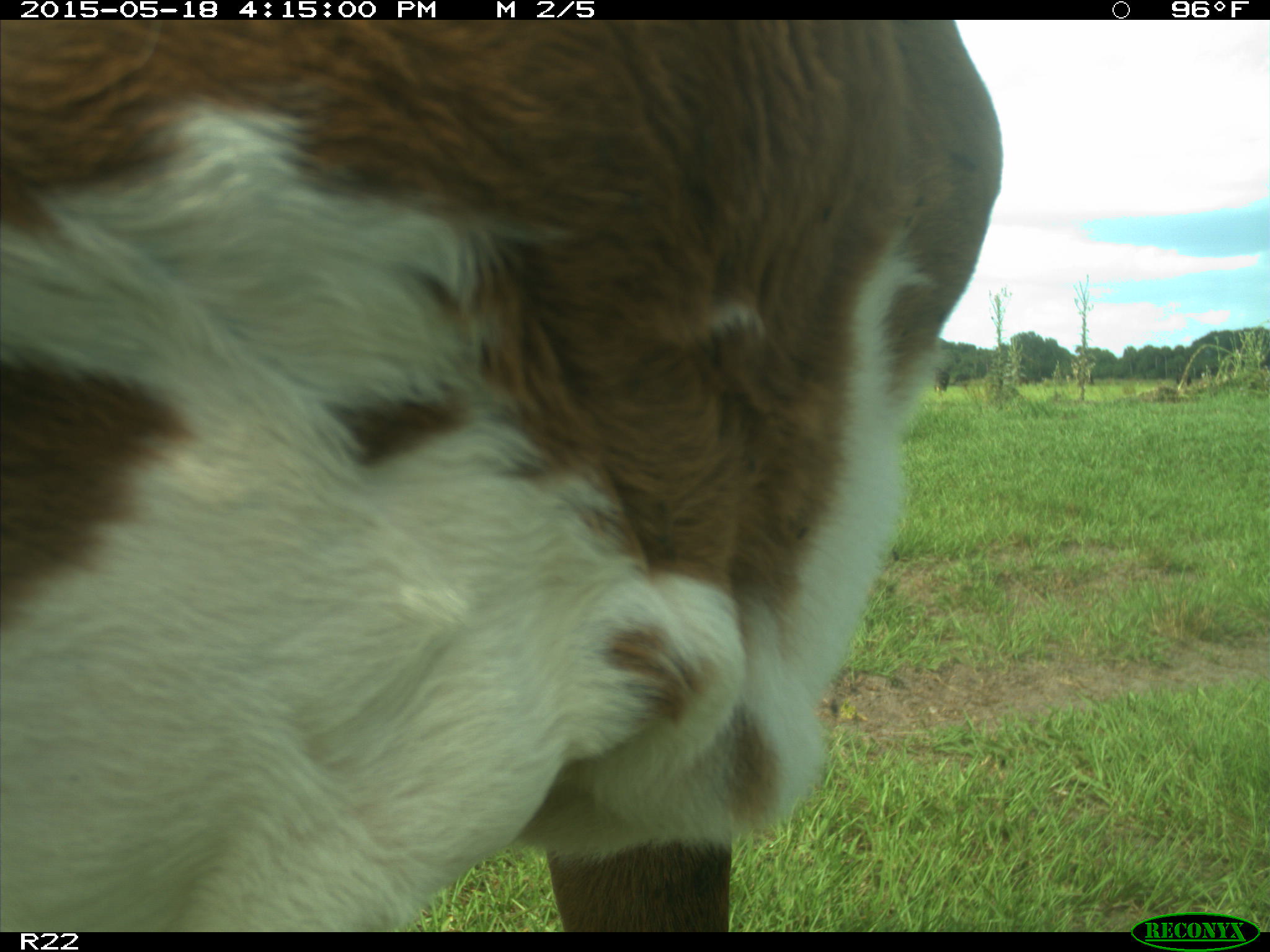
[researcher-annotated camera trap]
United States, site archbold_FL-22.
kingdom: Animalia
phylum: Chordata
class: Mammalia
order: Artiodactyla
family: Bovidae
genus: Bos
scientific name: Bos taurus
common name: domestic cow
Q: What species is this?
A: Bos taurus (domestic cow).